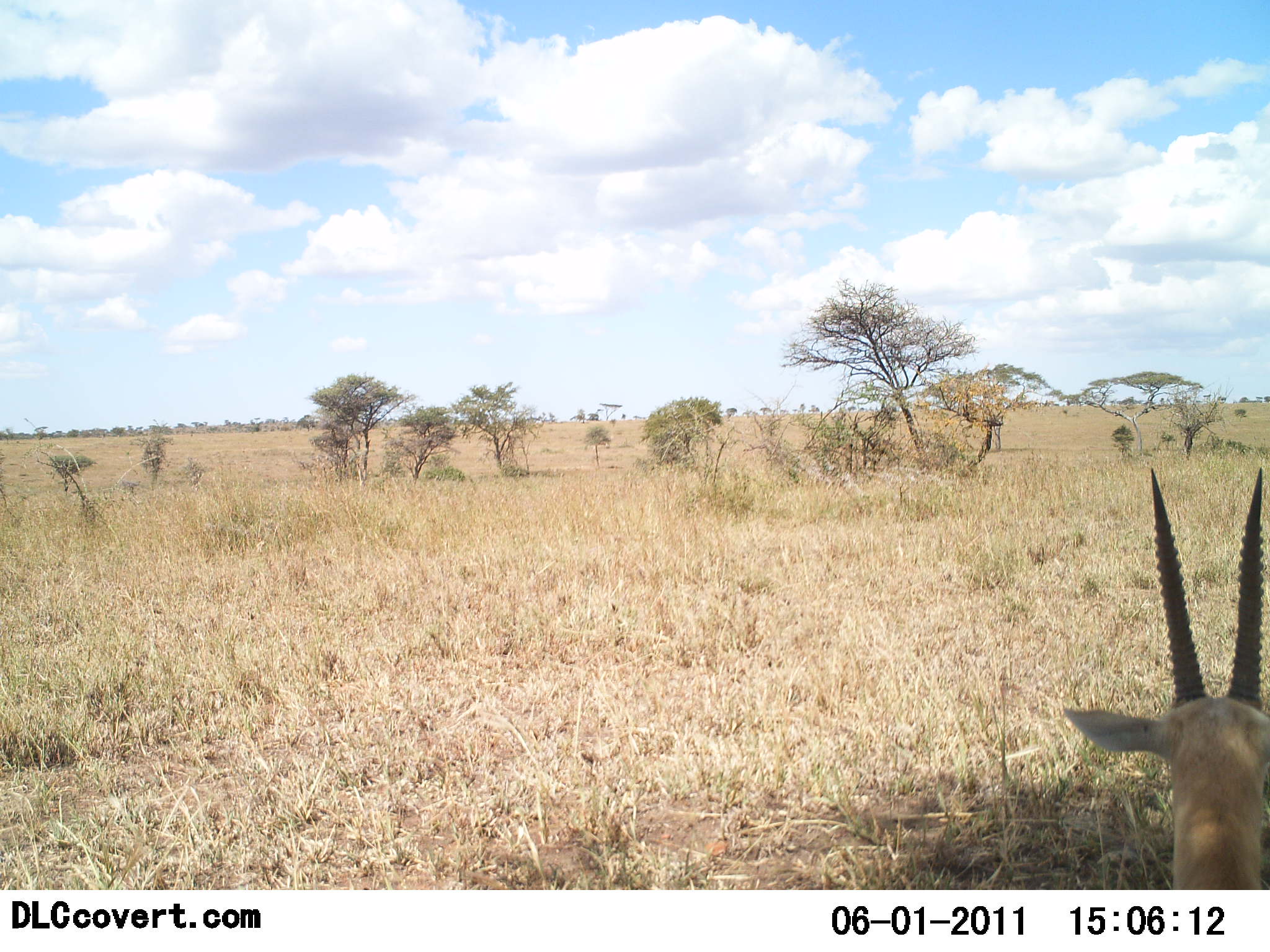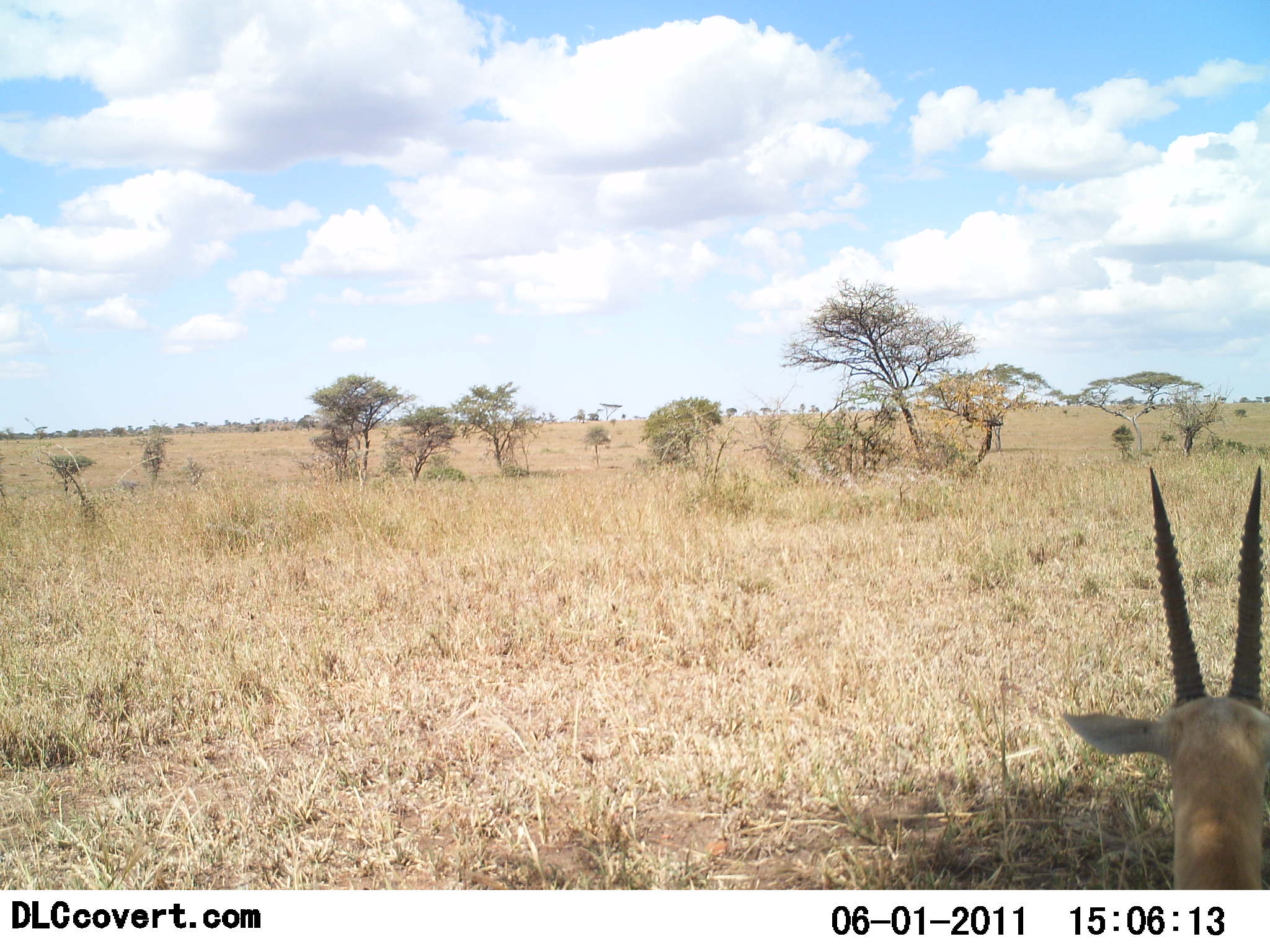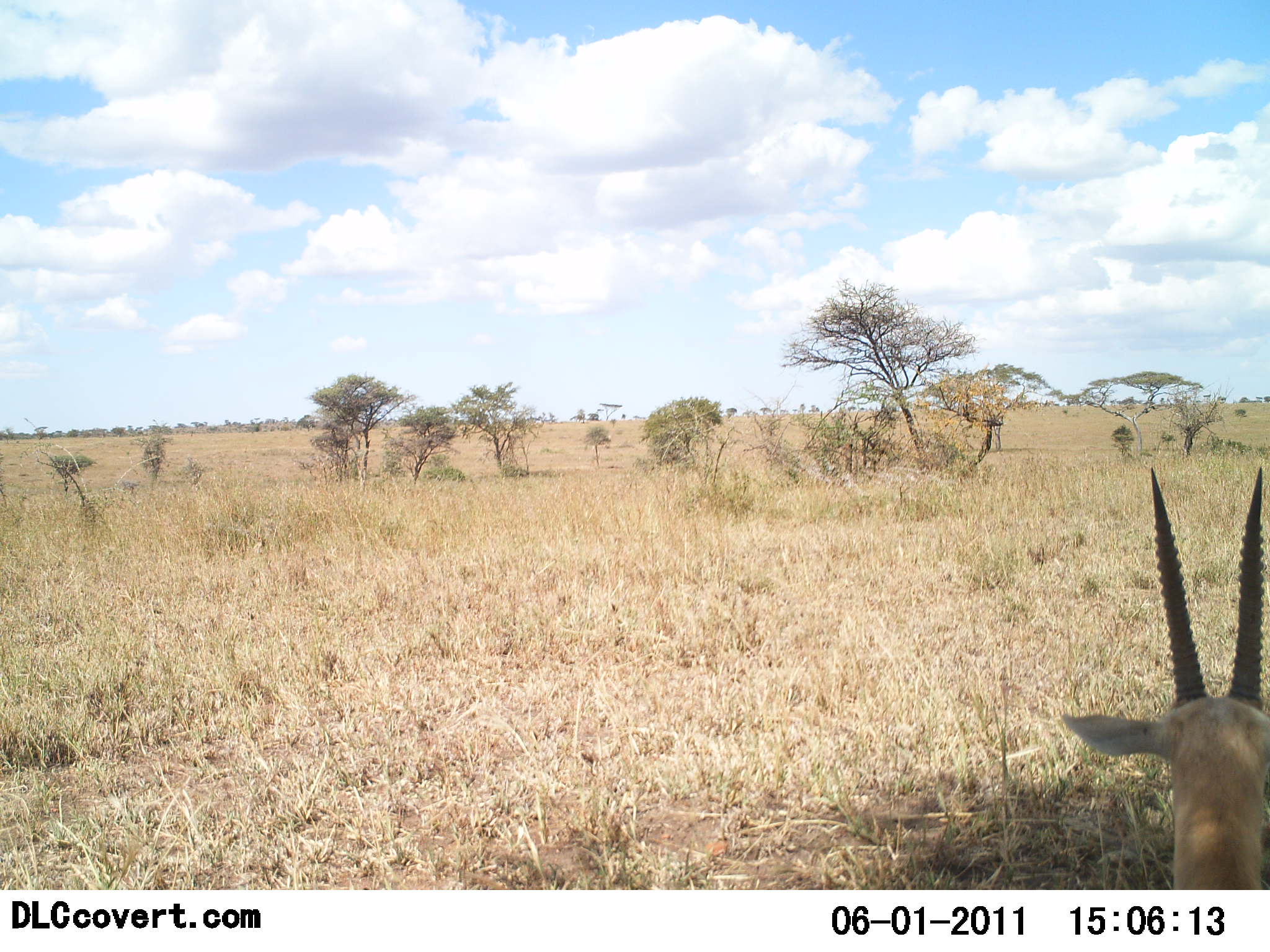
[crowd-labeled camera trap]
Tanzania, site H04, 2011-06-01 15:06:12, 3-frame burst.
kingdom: Animalia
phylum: Chordata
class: Mammalia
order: Artiodactyla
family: Bovidae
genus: Nanger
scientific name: Nanger granti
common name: grant's gazelle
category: gazellegrants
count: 1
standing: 64%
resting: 36%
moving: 0%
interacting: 0%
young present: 0%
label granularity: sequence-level